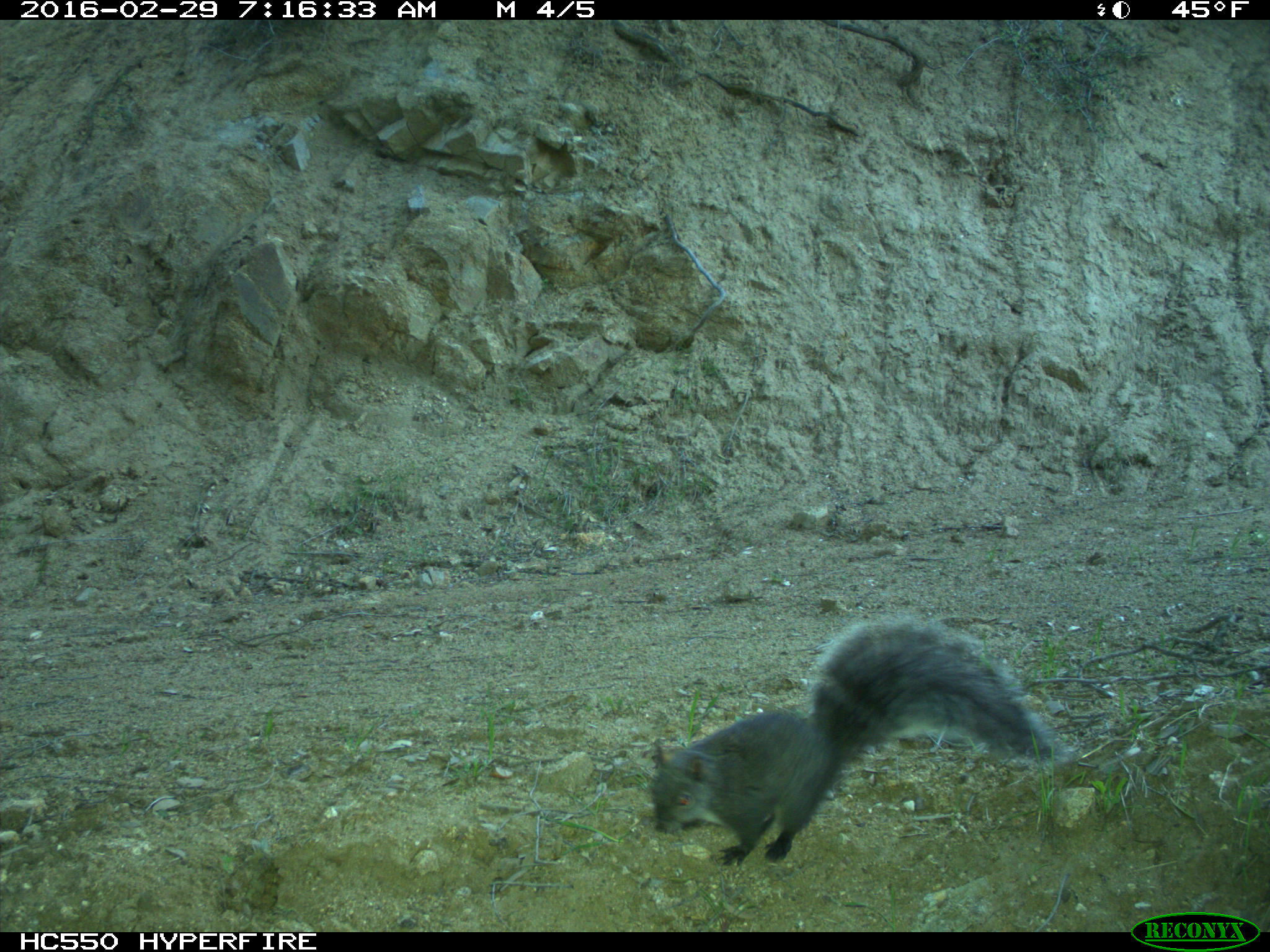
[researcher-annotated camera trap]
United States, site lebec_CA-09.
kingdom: Animalia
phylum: Chordata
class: Mammalia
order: Rodentia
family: Sciuridae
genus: Sciurus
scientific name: Sciurus carolinensis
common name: eastern gray squirrel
Sciurus carolinensis (eastern gray squirrel).